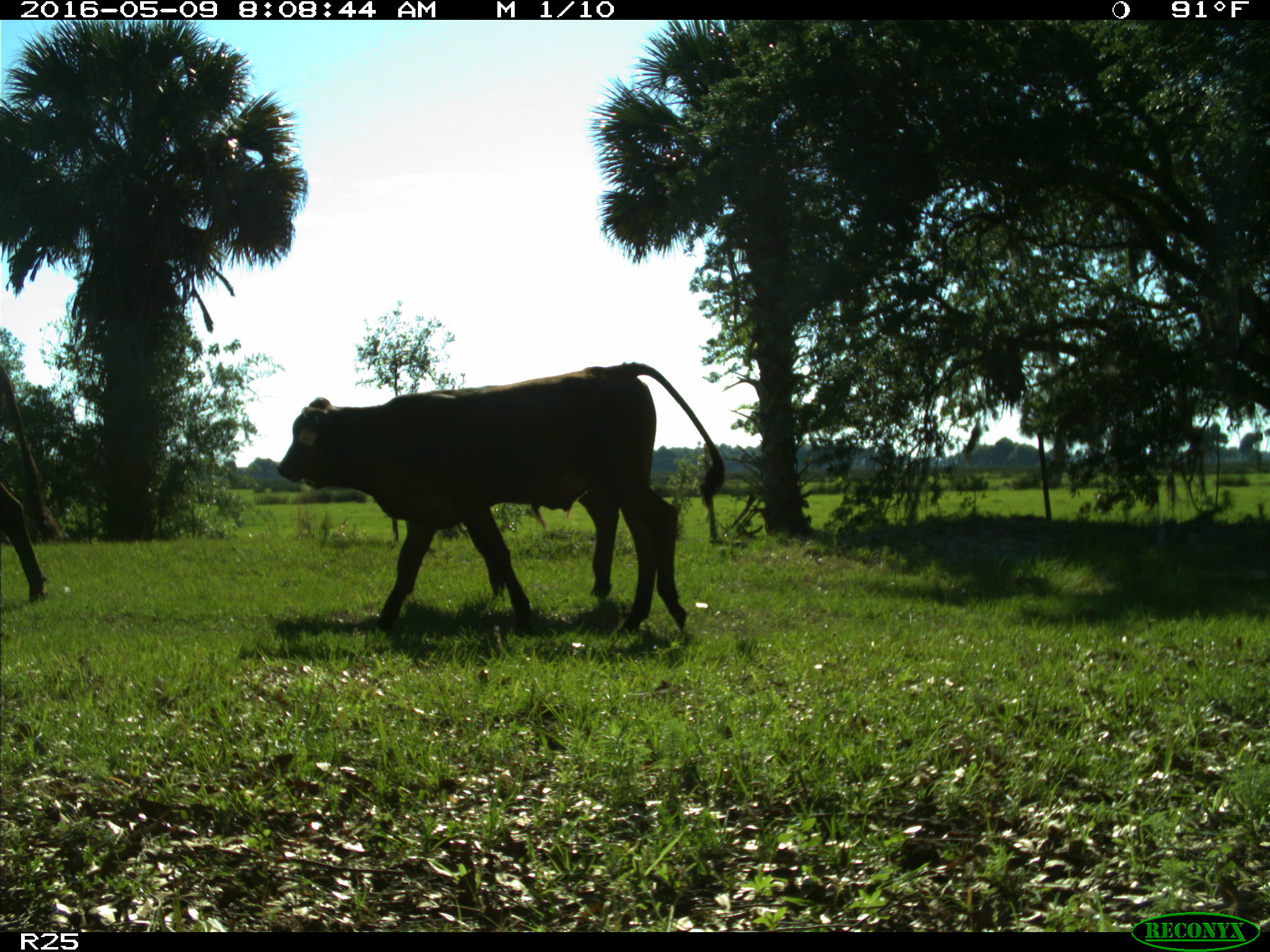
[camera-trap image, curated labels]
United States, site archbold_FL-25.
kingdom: Animalia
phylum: Chordata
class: Mammalia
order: Artiodactyla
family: Bovidae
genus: Bos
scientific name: Bos taurus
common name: domestic cow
Bos taurus (domestic cow).